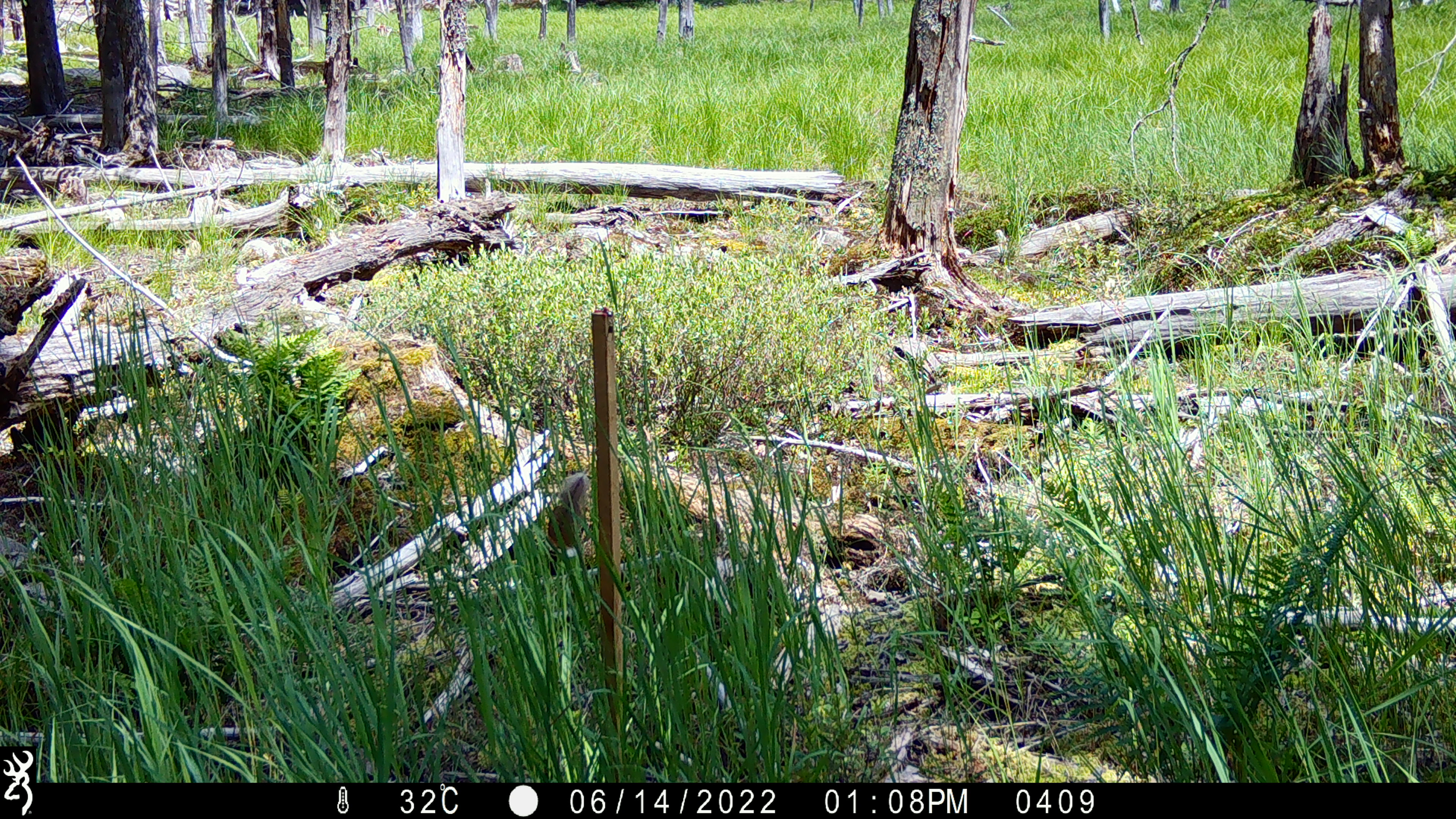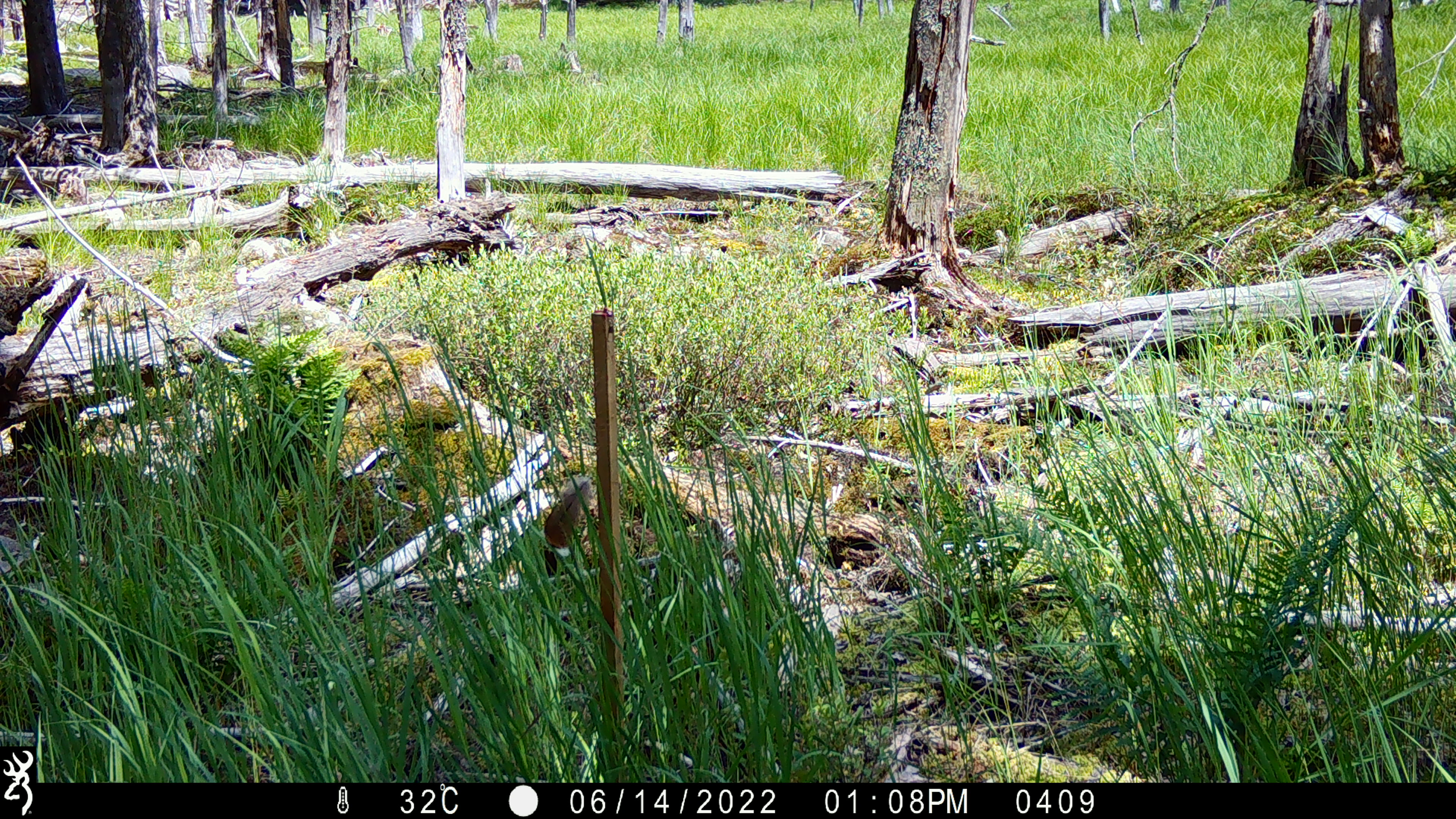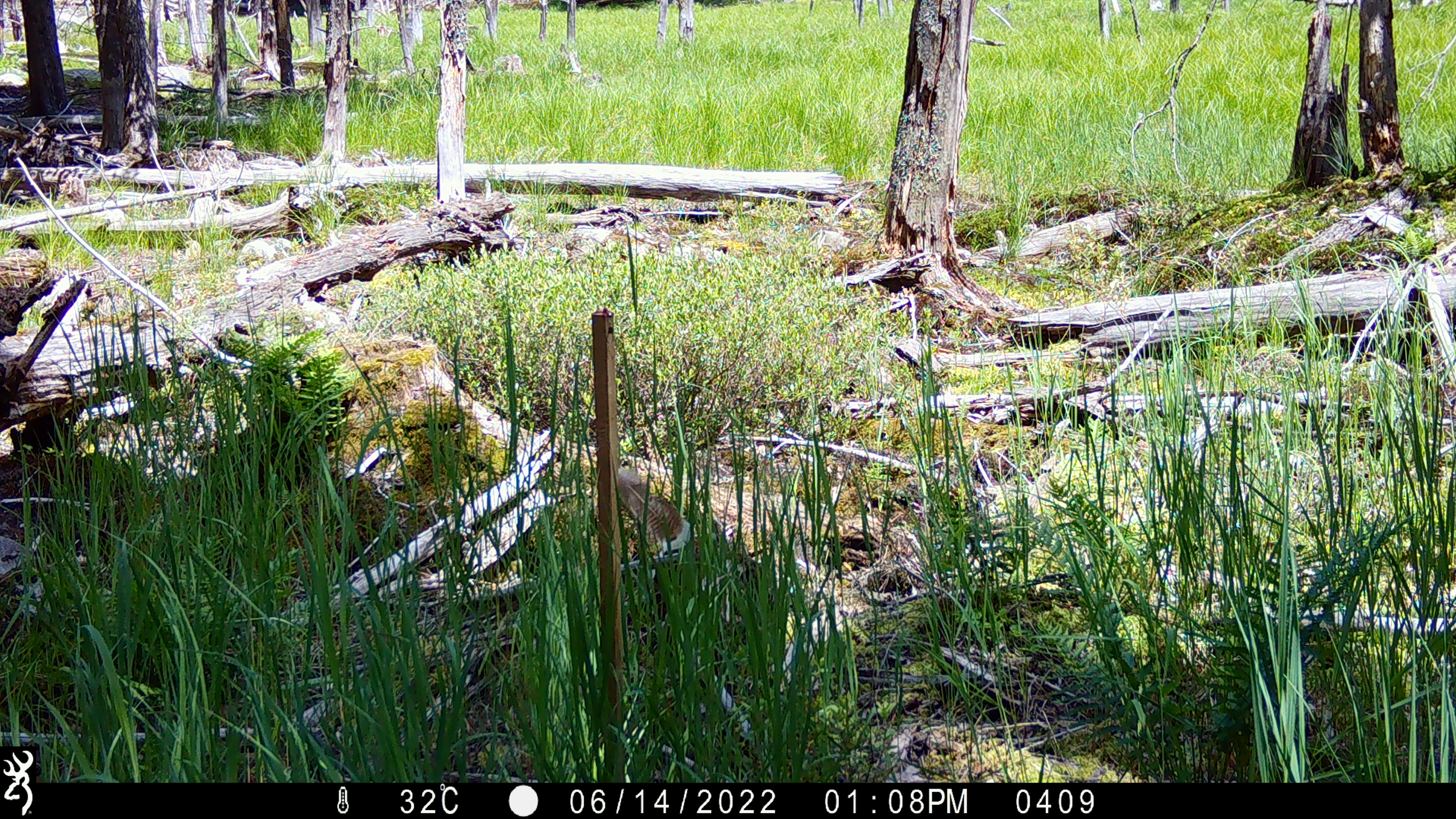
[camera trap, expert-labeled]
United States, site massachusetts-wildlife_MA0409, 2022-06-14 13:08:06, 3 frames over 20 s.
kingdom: Animalia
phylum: Arthropoda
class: Insecta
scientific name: Insecta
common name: insect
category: insect sp.